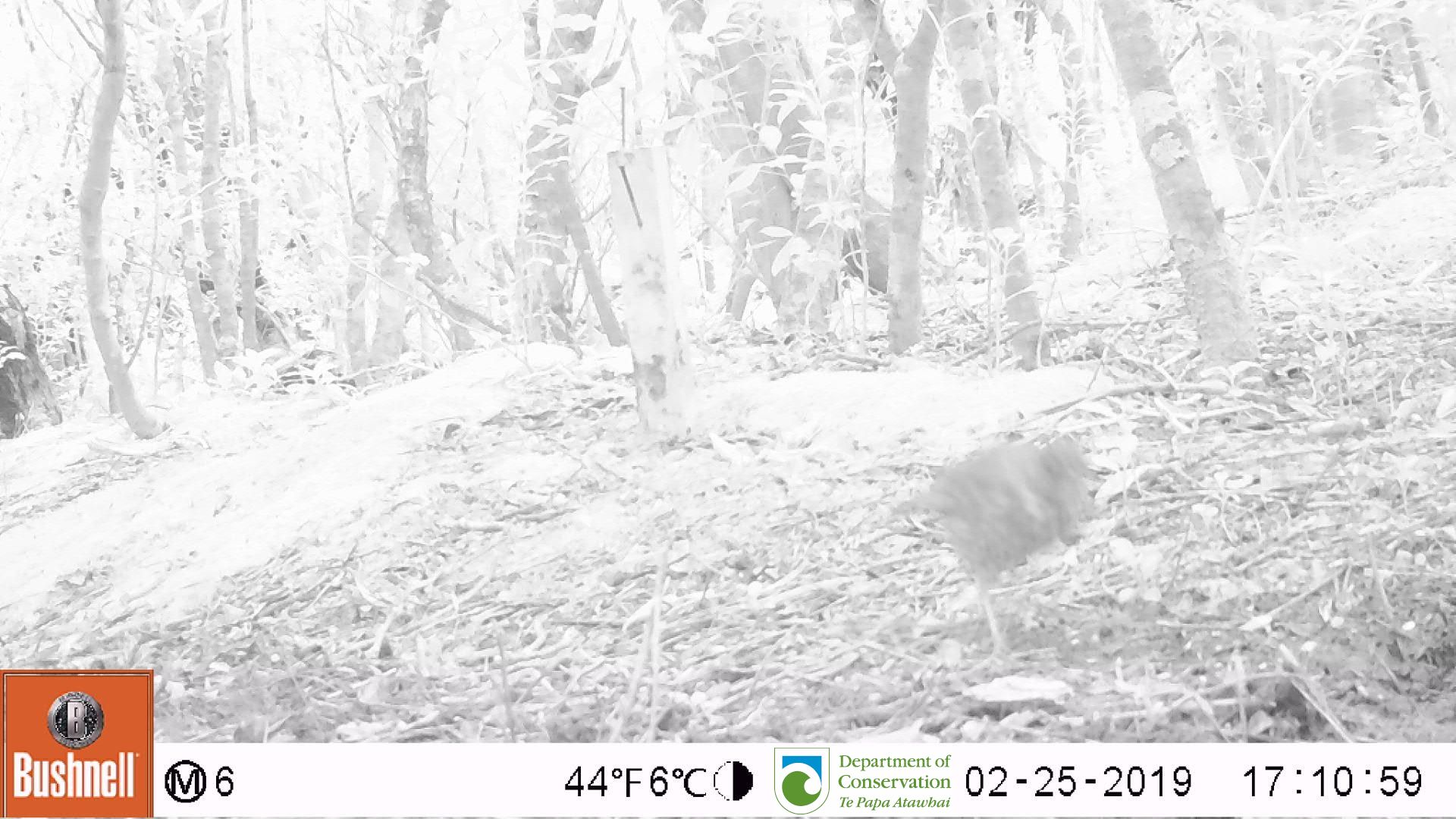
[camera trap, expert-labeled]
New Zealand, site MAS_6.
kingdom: Animalia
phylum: Chordata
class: Aves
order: Passeriformes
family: Turdidae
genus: Turdus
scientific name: Turdus philomelos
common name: song thrush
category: thrush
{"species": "thrush (song thrush) (Turdus philomelos)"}